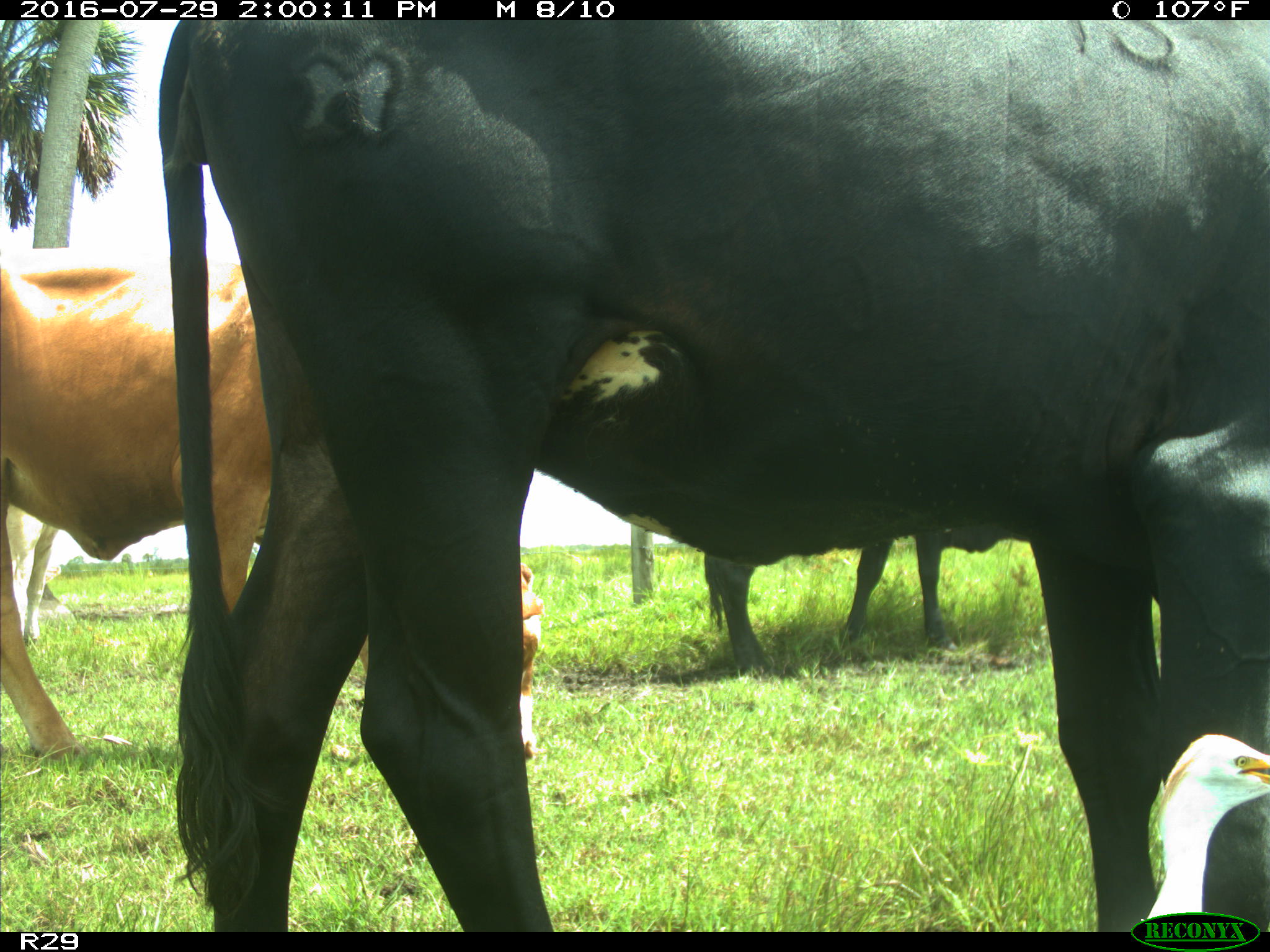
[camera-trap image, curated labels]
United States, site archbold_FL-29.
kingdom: Animalia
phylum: Chordata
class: Mammalia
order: Artiodactyla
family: Bovidae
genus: Bos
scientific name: Bos taurus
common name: domestic cow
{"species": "Bos taurus (domestic cow)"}